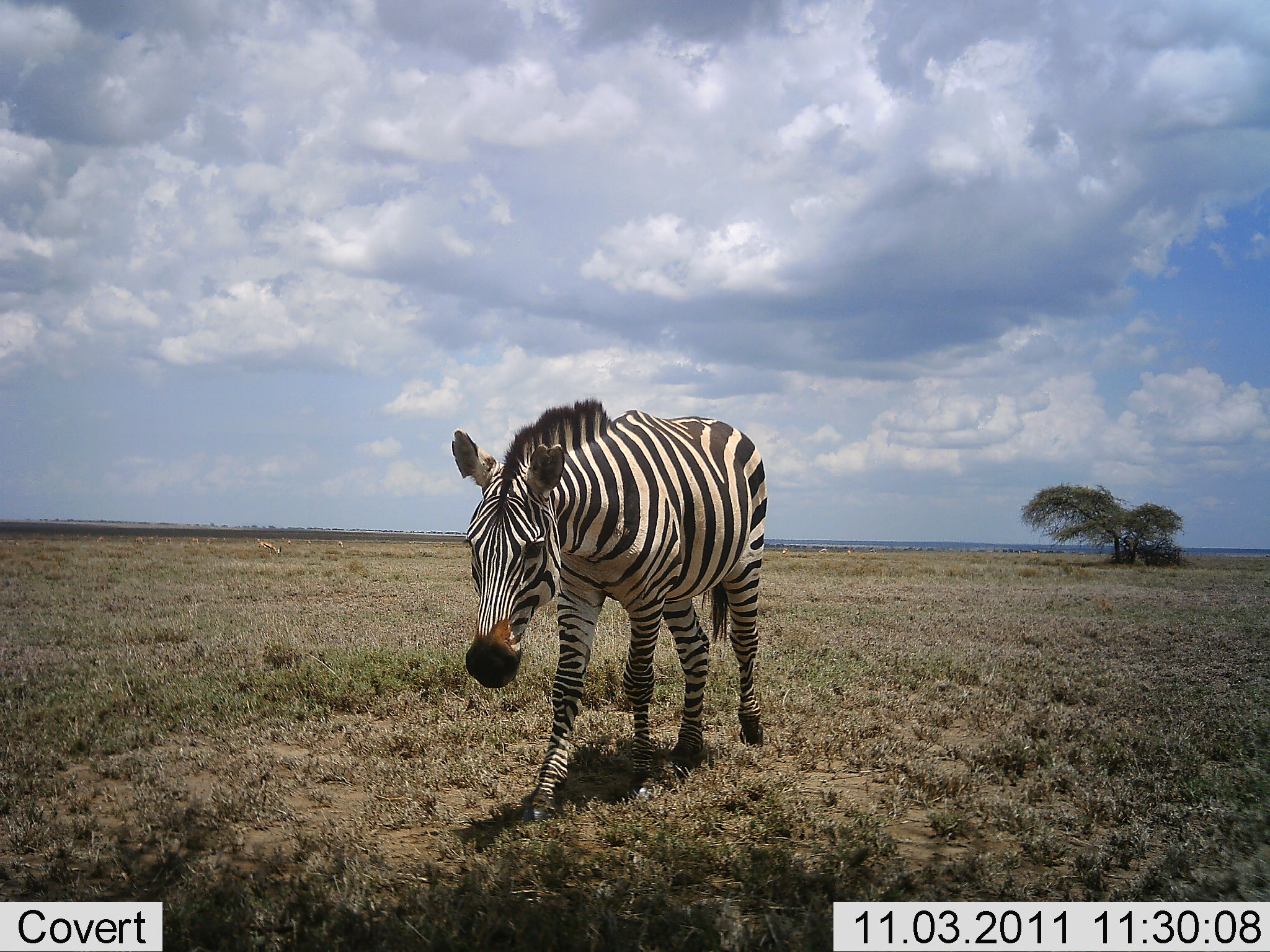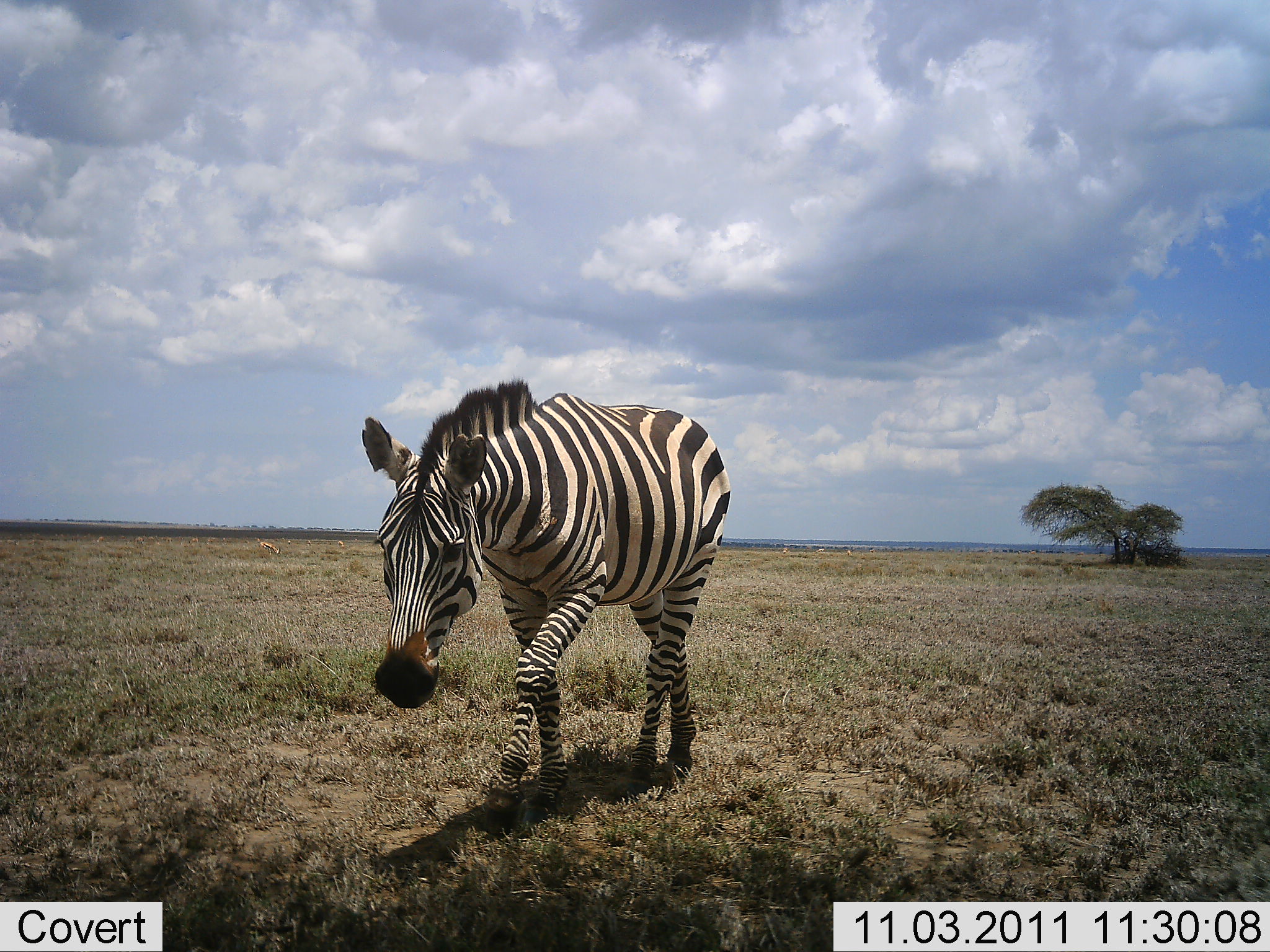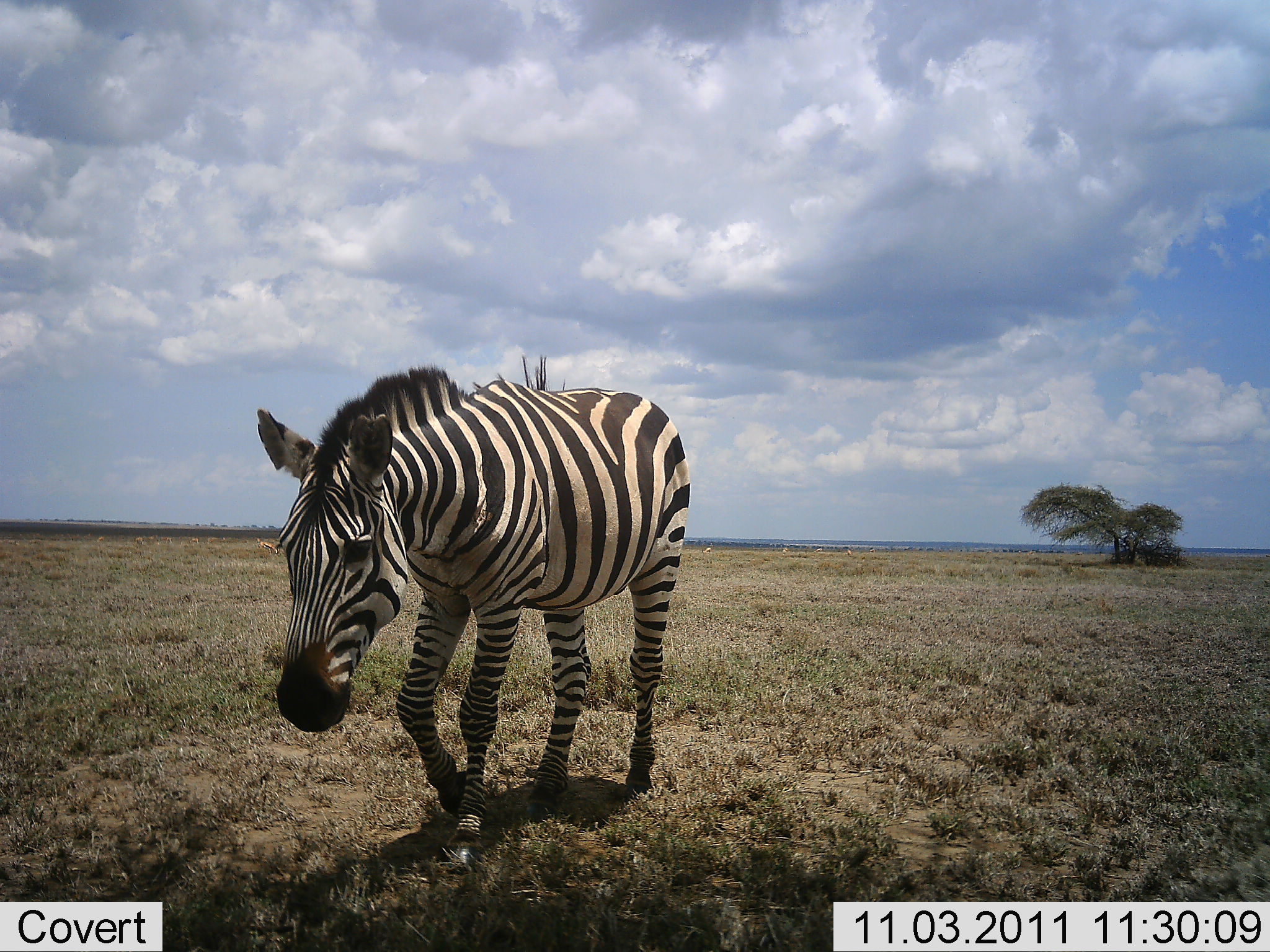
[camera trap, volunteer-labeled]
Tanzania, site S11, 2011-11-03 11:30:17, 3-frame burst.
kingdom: Animalia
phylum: Chordata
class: Mammalia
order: Perissodactyla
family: Equidae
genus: Equus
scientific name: Equus quagga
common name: plains zebra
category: zebra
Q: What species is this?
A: Zebra (plains zebra) (Equus quagga).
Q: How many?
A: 1.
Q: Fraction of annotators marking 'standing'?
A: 10%.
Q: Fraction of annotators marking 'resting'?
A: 0%.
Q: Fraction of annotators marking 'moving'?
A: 100%.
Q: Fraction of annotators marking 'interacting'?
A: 0%.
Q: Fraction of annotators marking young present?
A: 0%.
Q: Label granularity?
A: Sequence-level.